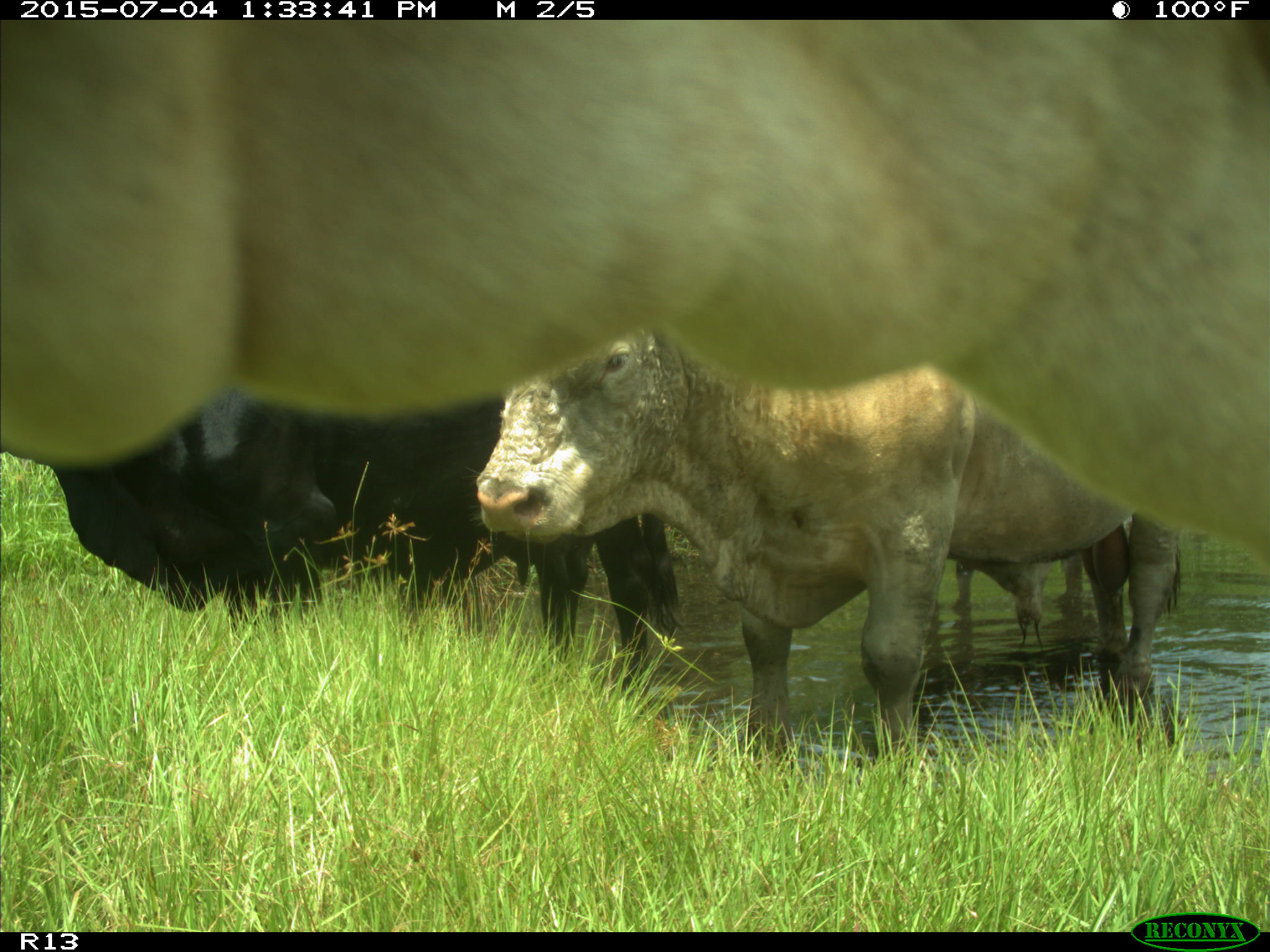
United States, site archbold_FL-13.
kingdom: Animalia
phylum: Chordata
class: Mammalia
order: Artiodactyla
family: Bovidae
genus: Bos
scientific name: Bos taurus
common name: domestic cow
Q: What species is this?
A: Bos taurus (domestic cow).